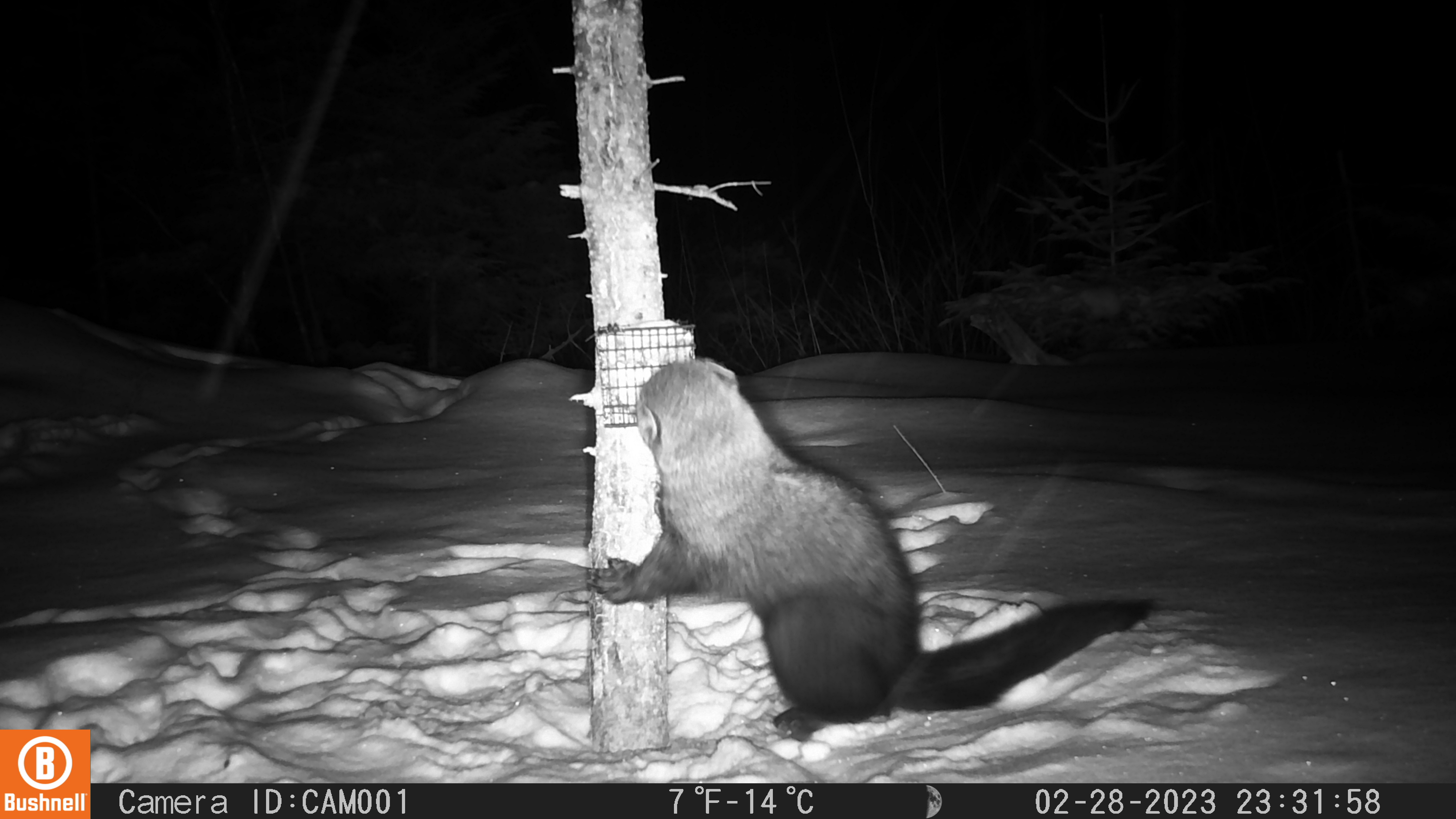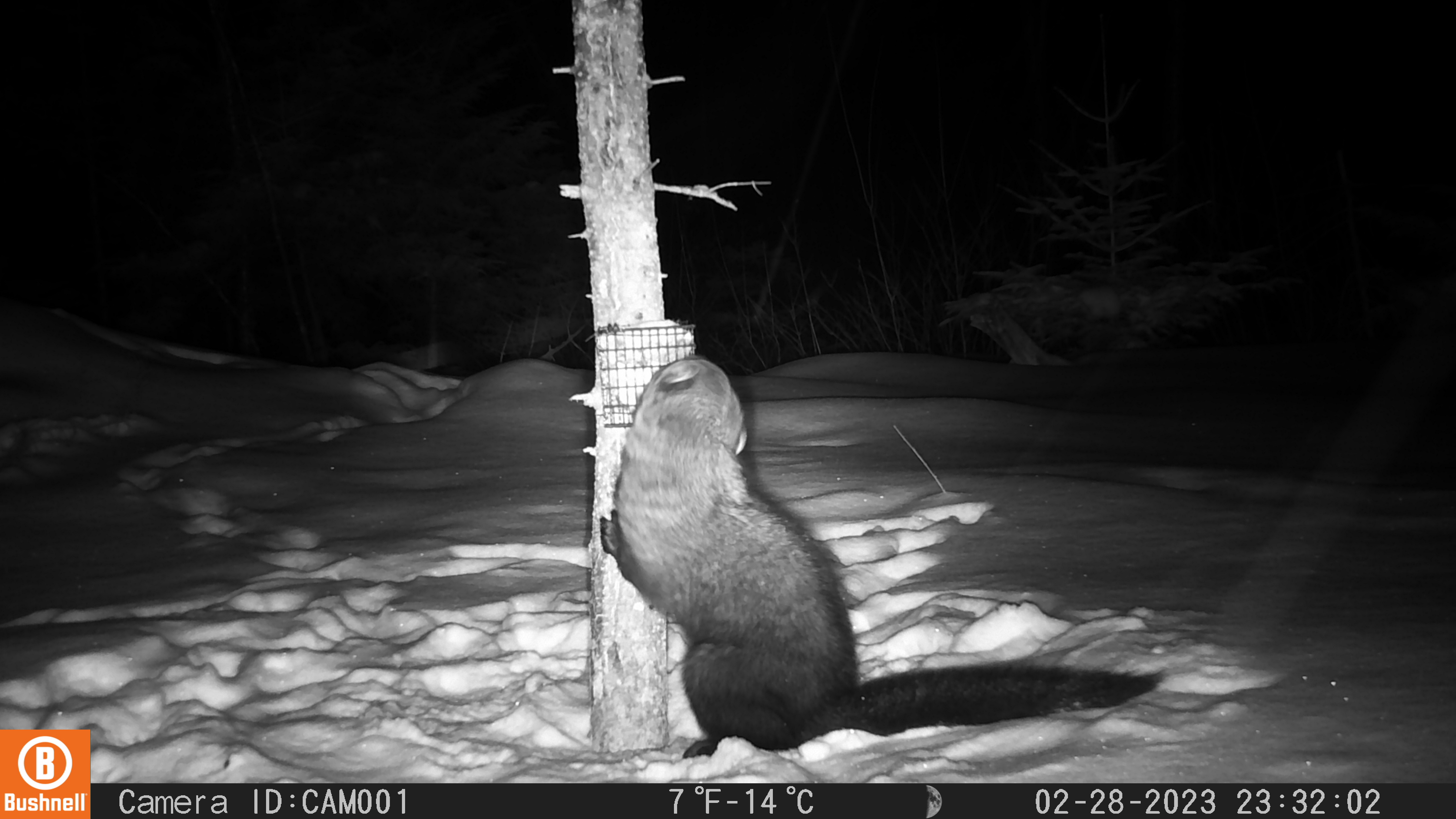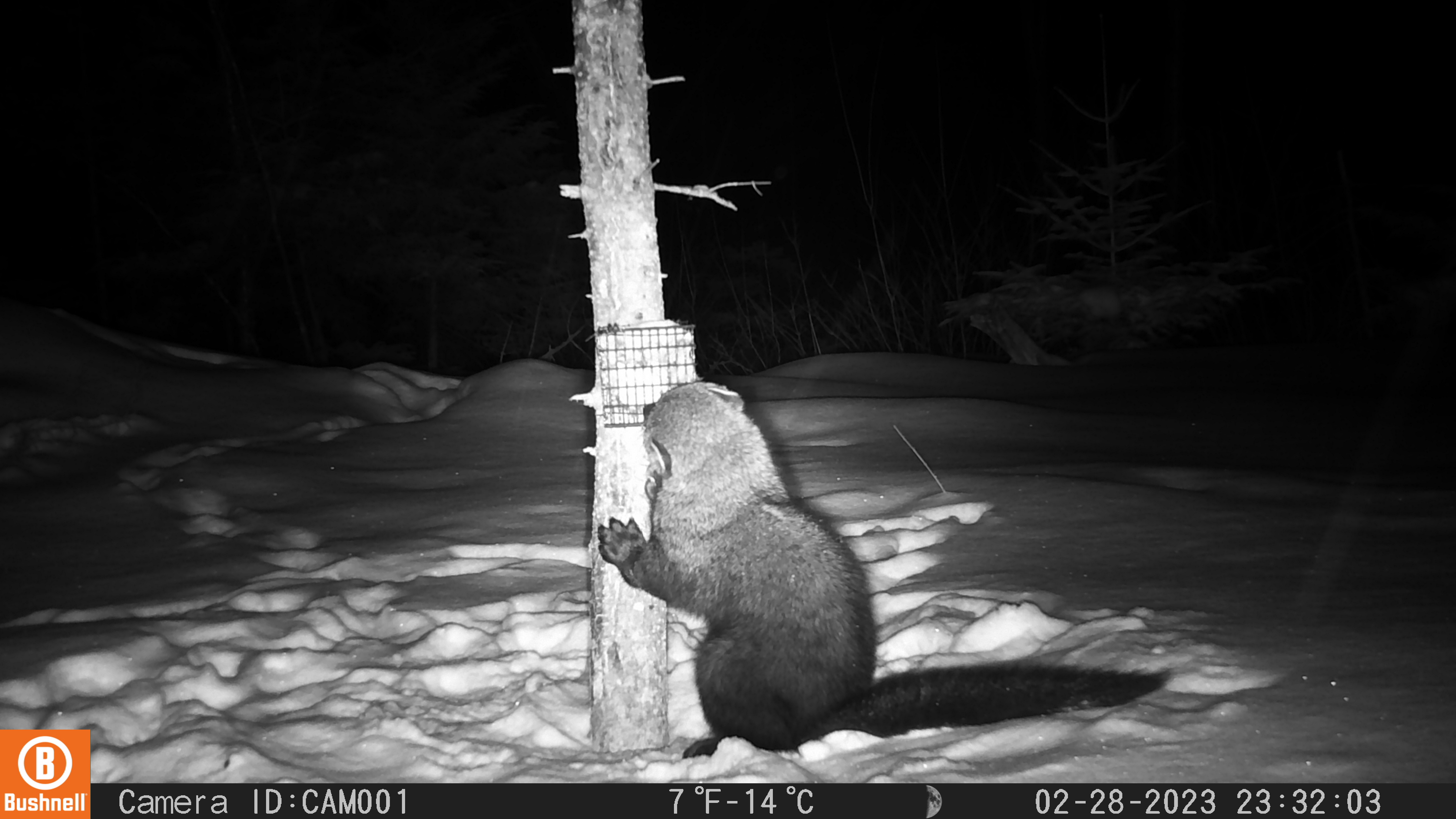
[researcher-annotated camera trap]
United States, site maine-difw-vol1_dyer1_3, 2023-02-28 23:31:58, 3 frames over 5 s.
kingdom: Animalia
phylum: Chordata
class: Mammalia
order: Carnivora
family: Mustelidae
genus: Pekania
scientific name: Pekania pennanti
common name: fisher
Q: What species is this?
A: Fisher (Pekania pennanti).